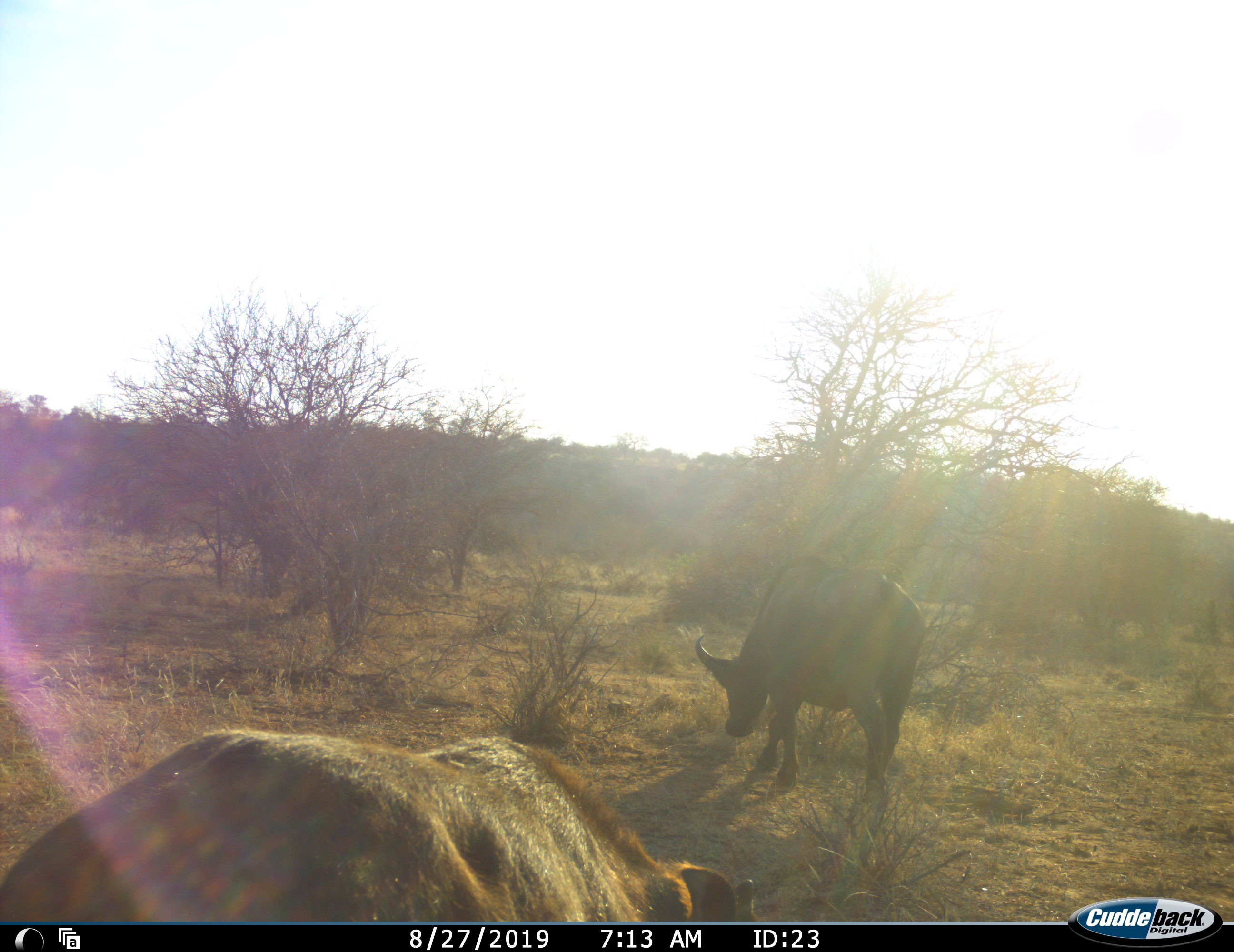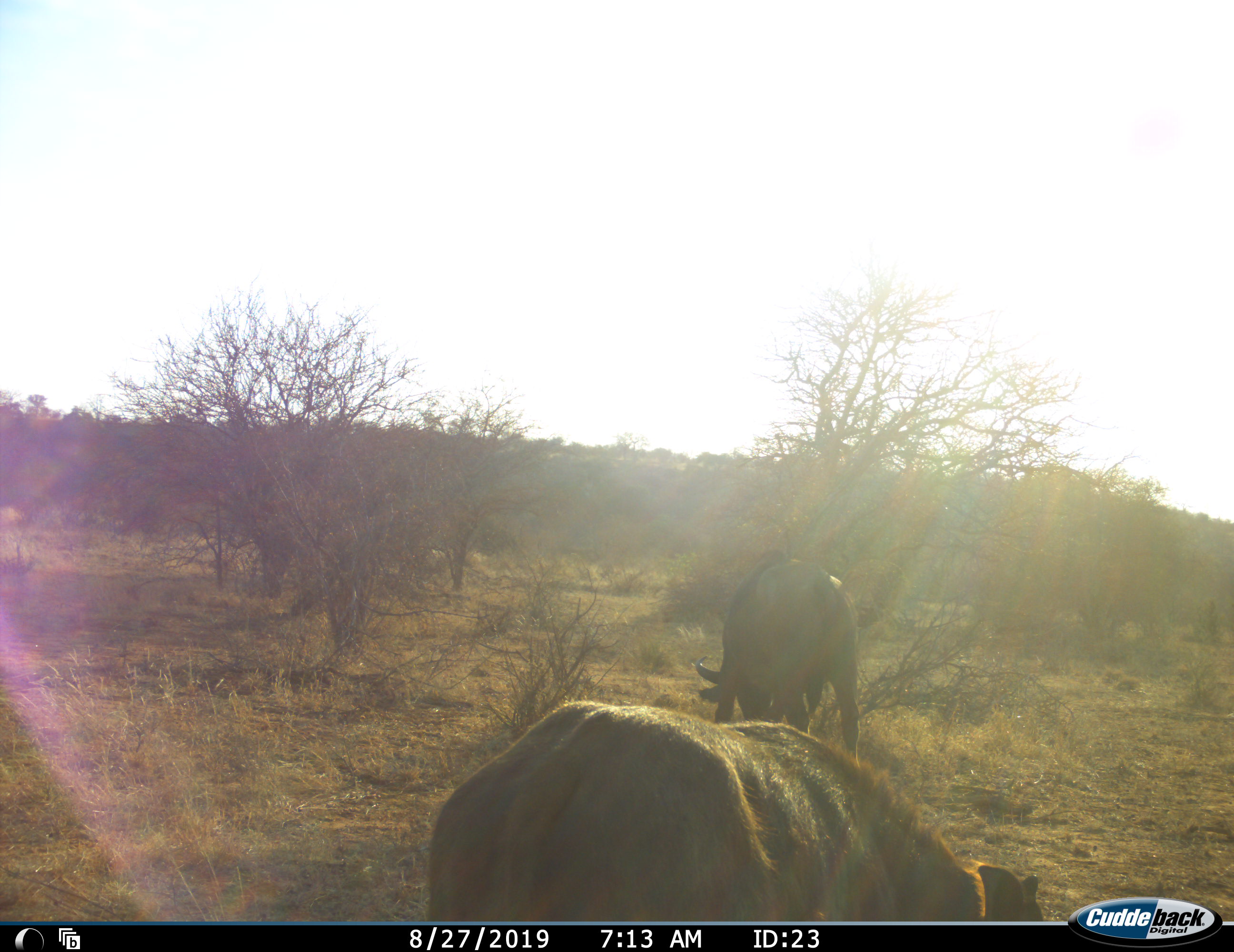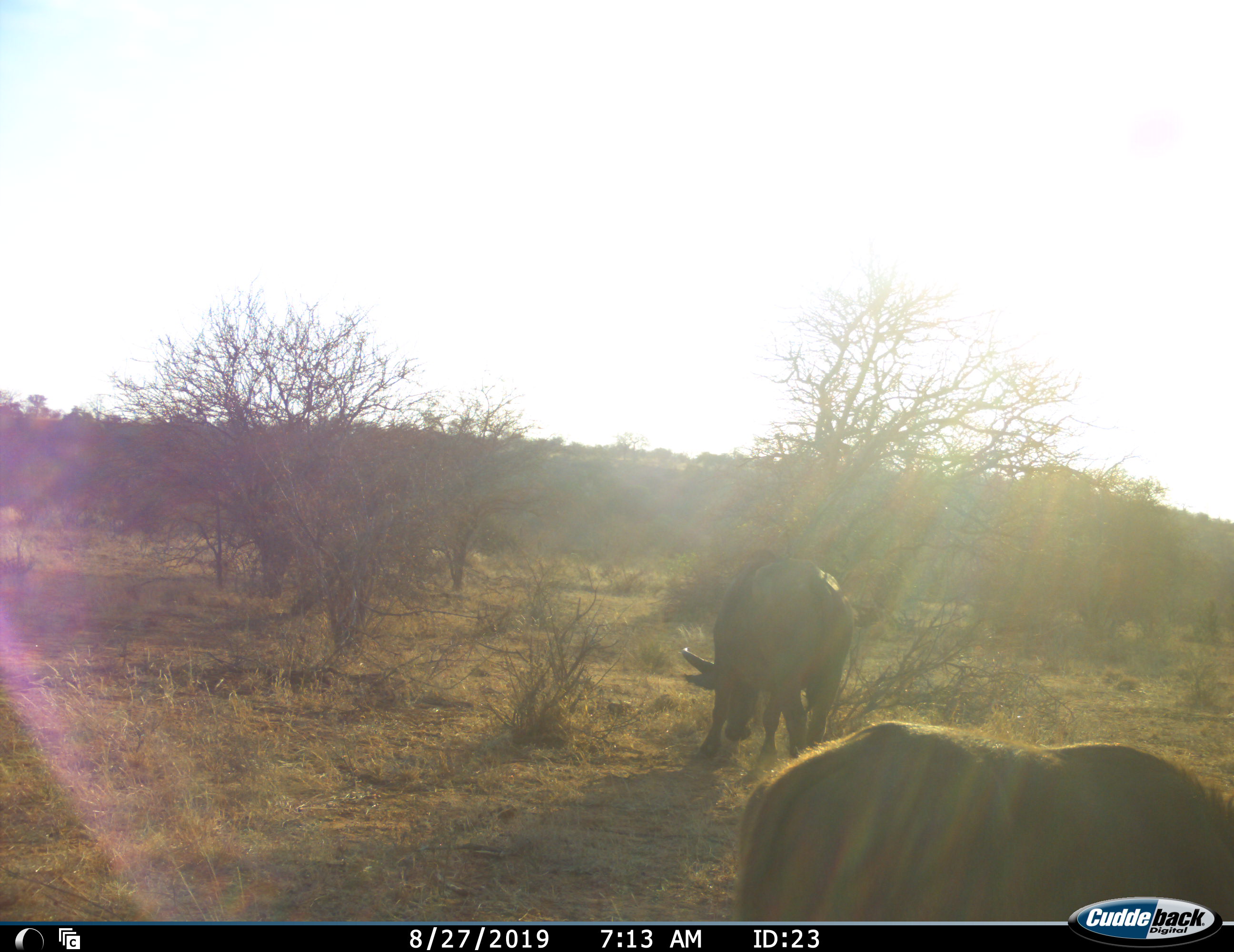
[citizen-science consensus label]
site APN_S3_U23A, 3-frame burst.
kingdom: Animalia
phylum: Chordata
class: Mammalia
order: Artiodactyla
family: Bovidae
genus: Syncerus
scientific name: Syncerus caffer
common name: african buffalo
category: buffalo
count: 2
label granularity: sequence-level